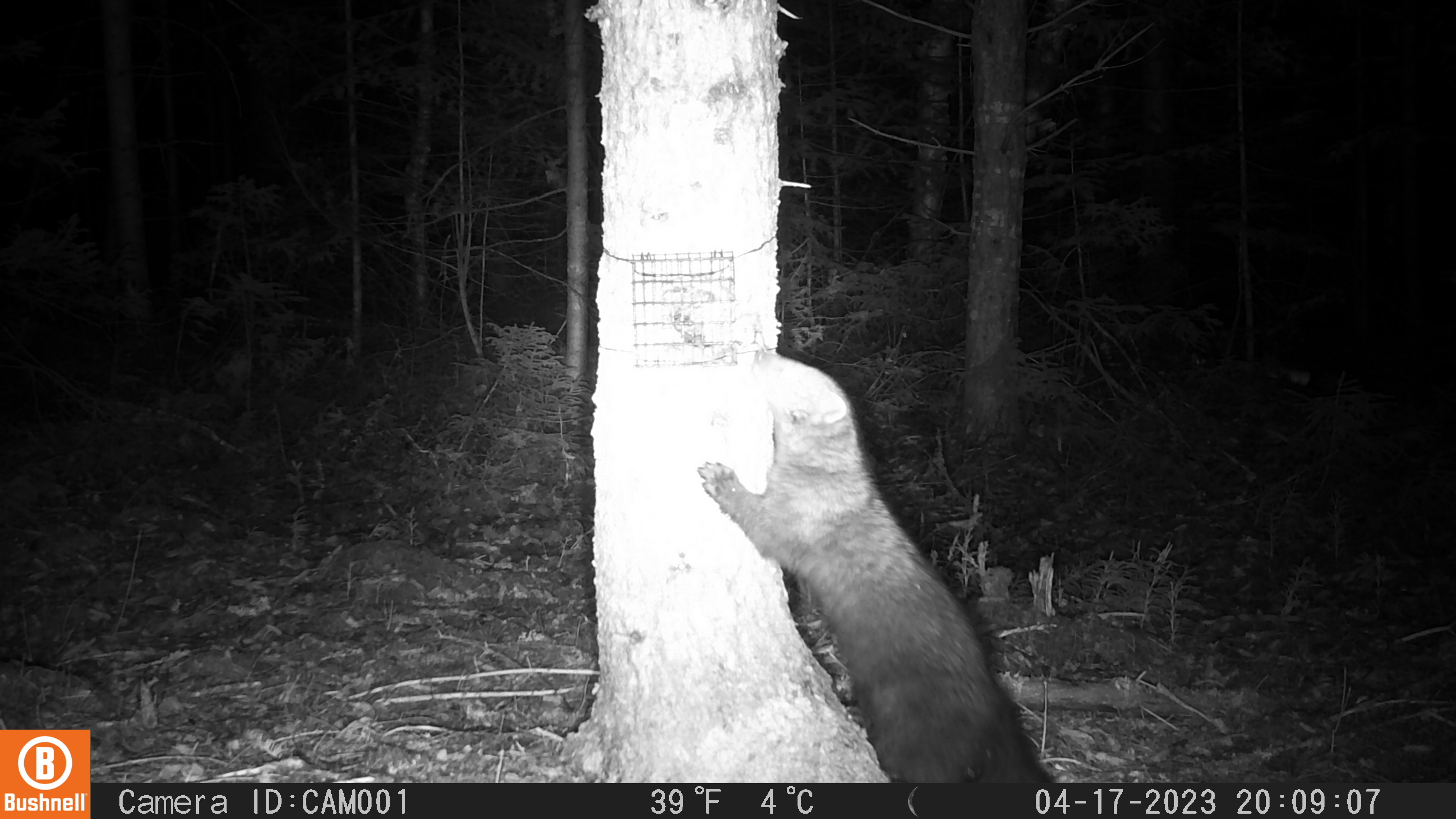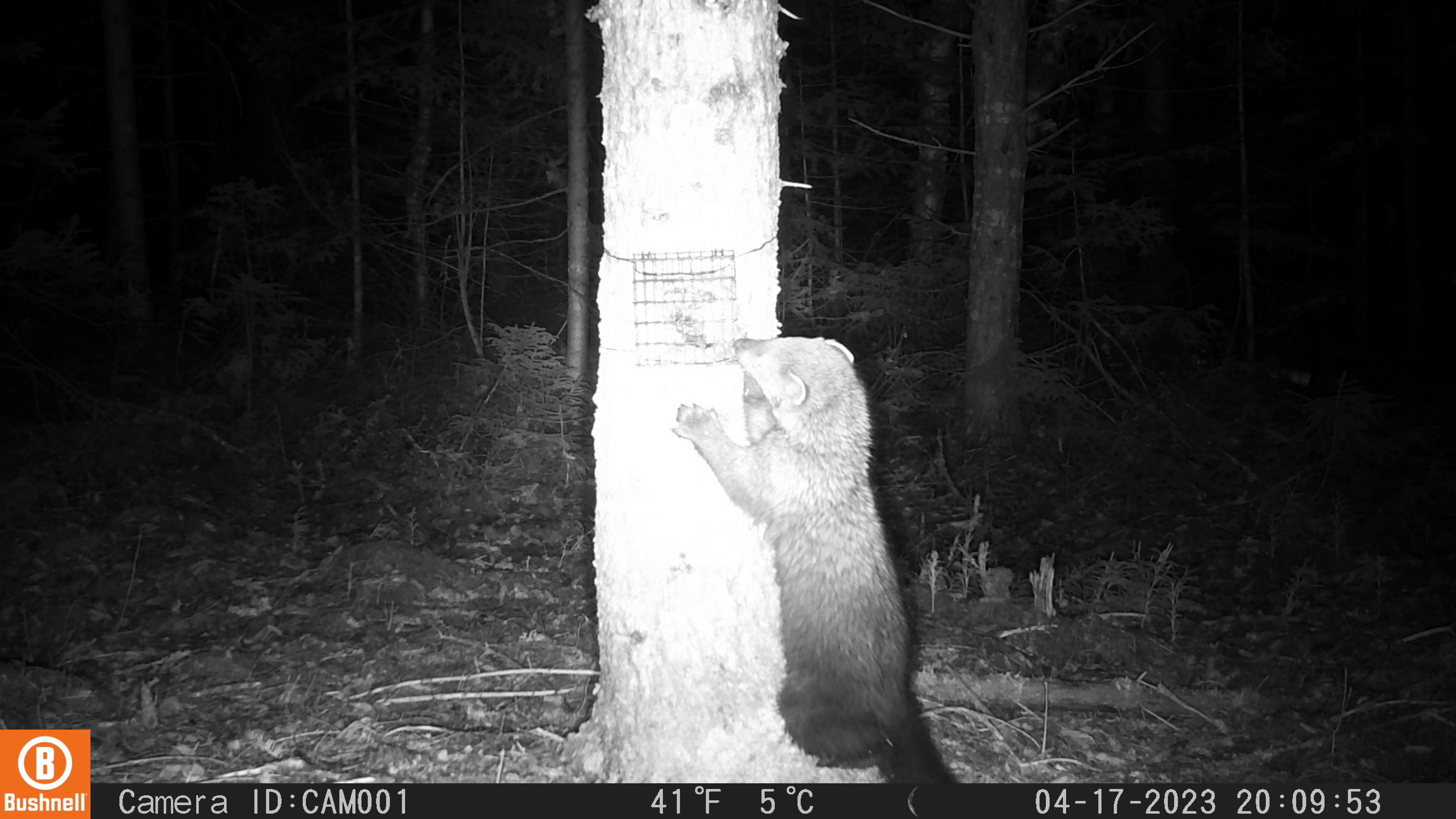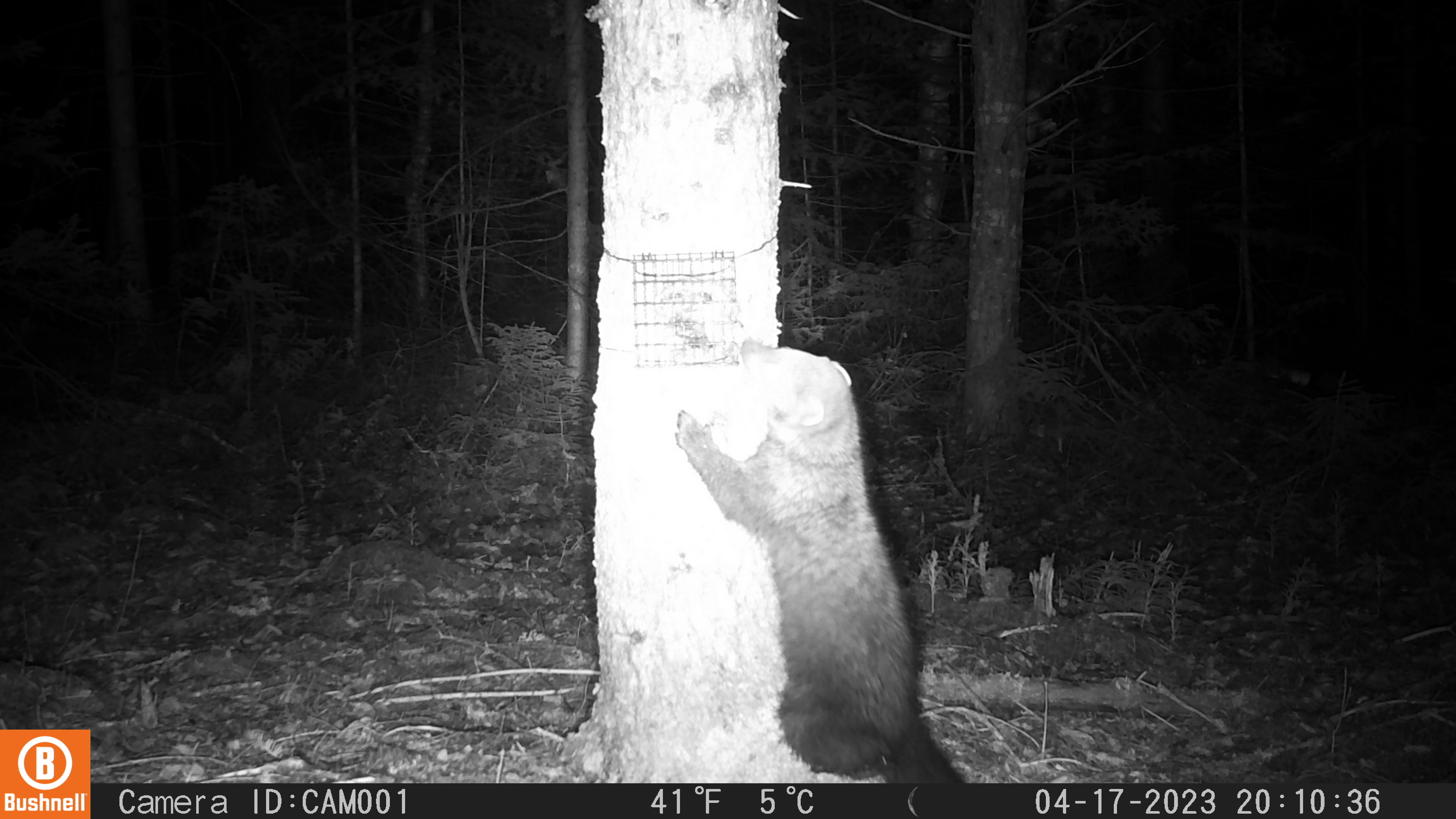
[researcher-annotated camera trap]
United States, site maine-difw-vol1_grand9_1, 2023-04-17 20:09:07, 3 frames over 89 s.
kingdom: Animalia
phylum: Chordata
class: Mammalia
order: Carnivora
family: Mustelidae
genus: Pekania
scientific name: Pekania pennanti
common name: fisher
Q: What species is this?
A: Fisher (Pekania pennanti).